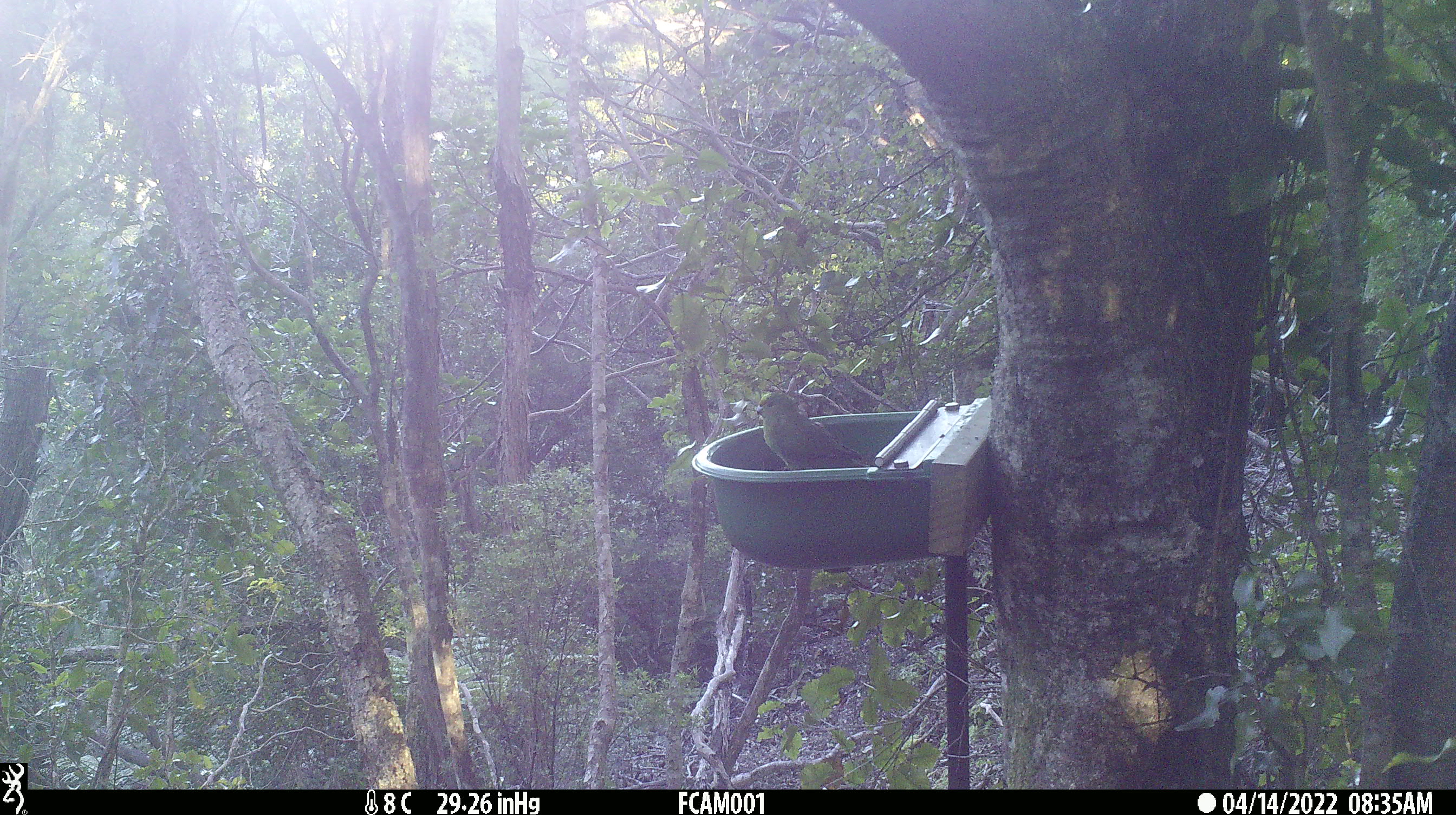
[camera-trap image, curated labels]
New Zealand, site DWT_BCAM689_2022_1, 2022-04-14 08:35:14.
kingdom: Animalia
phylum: Chordata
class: Aves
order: Psittaciformes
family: Psittaculidae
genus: Cyanoramphus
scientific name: Cyanoramphus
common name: parakeet